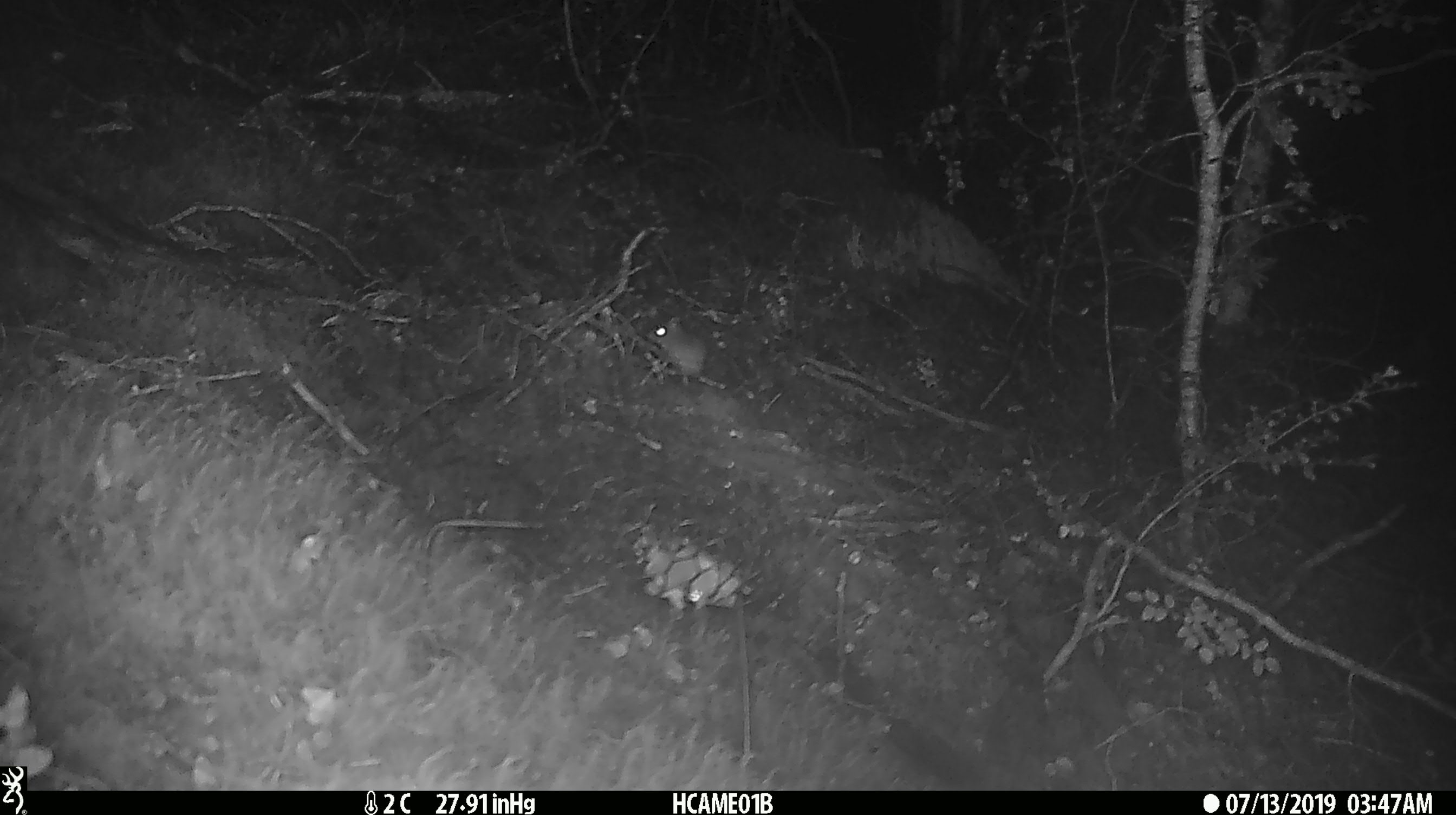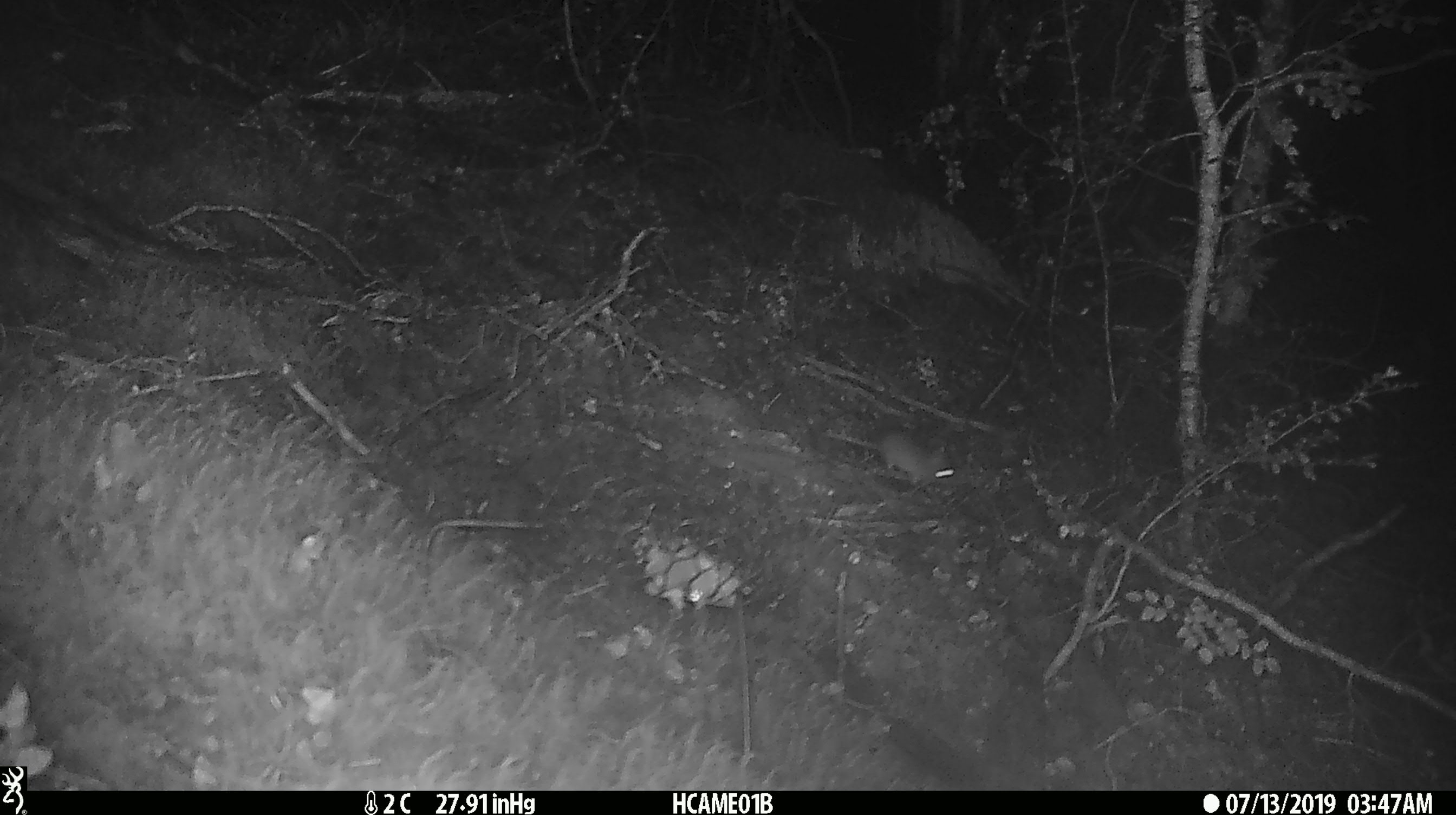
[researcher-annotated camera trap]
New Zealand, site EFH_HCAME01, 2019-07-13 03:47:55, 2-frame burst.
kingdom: Animalia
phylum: Chordata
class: Mammalia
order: Rodentia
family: Muridae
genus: Mus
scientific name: Mus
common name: mouse